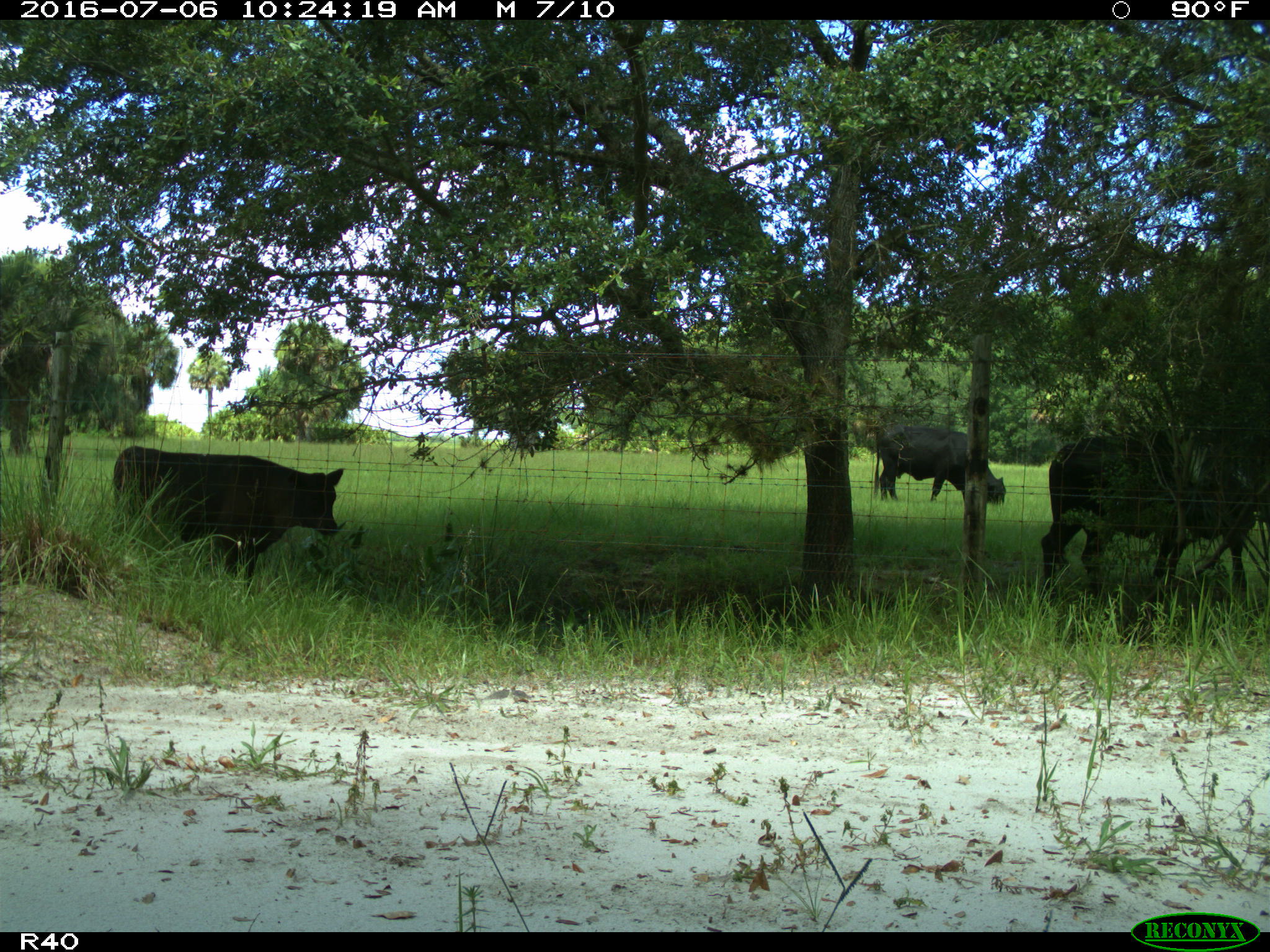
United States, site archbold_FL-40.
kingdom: Animalia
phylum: Chordata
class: Mammalia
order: Artiodactyla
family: Bovidae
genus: Bos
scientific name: Bos taurus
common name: domestic cow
Bos taurus (domestic cow).